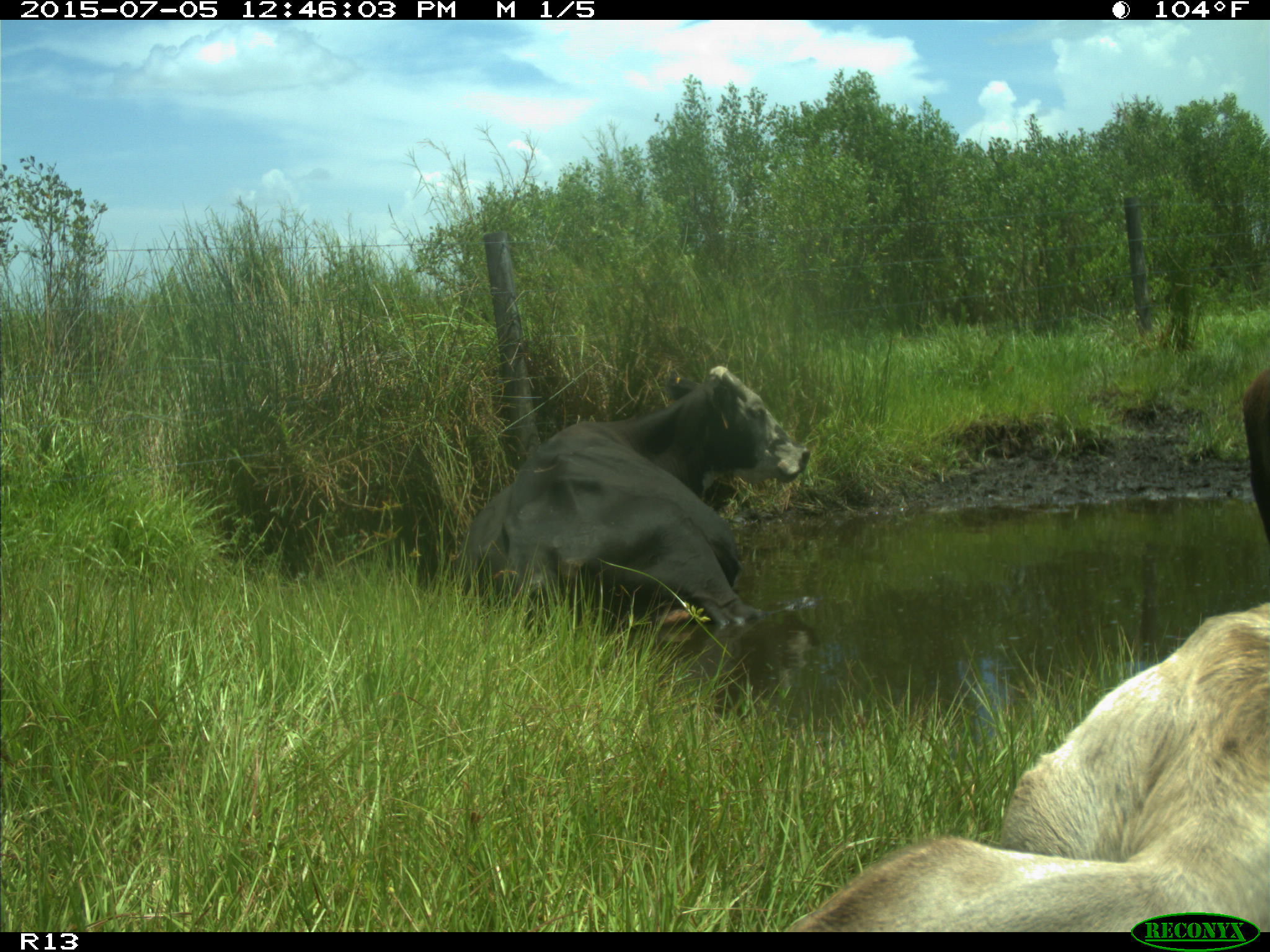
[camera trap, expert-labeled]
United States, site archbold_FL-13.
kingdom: Animalia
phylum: Chordata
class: Mammalia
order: Artiodactyla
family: Bovidae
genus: Bos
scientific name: Bos taurus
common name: domestic cow